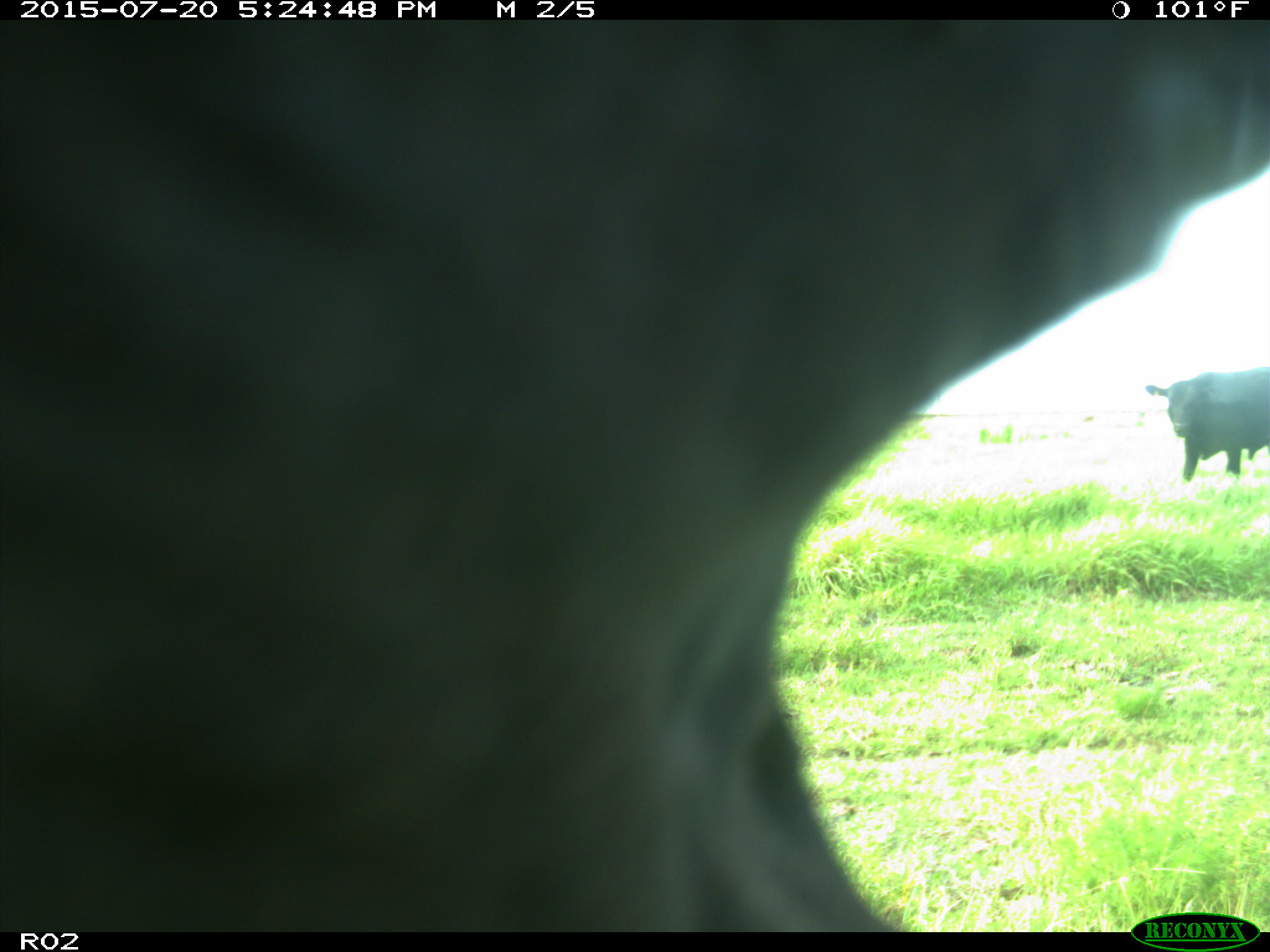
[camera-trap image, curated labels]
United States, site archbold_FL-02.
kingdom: Animalia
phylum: Chordata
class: Mammalia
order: Artiodactyla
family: Bovidae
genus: Bos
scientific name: Bos taurus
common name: domestic cow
Bos taurus (domestic cow).